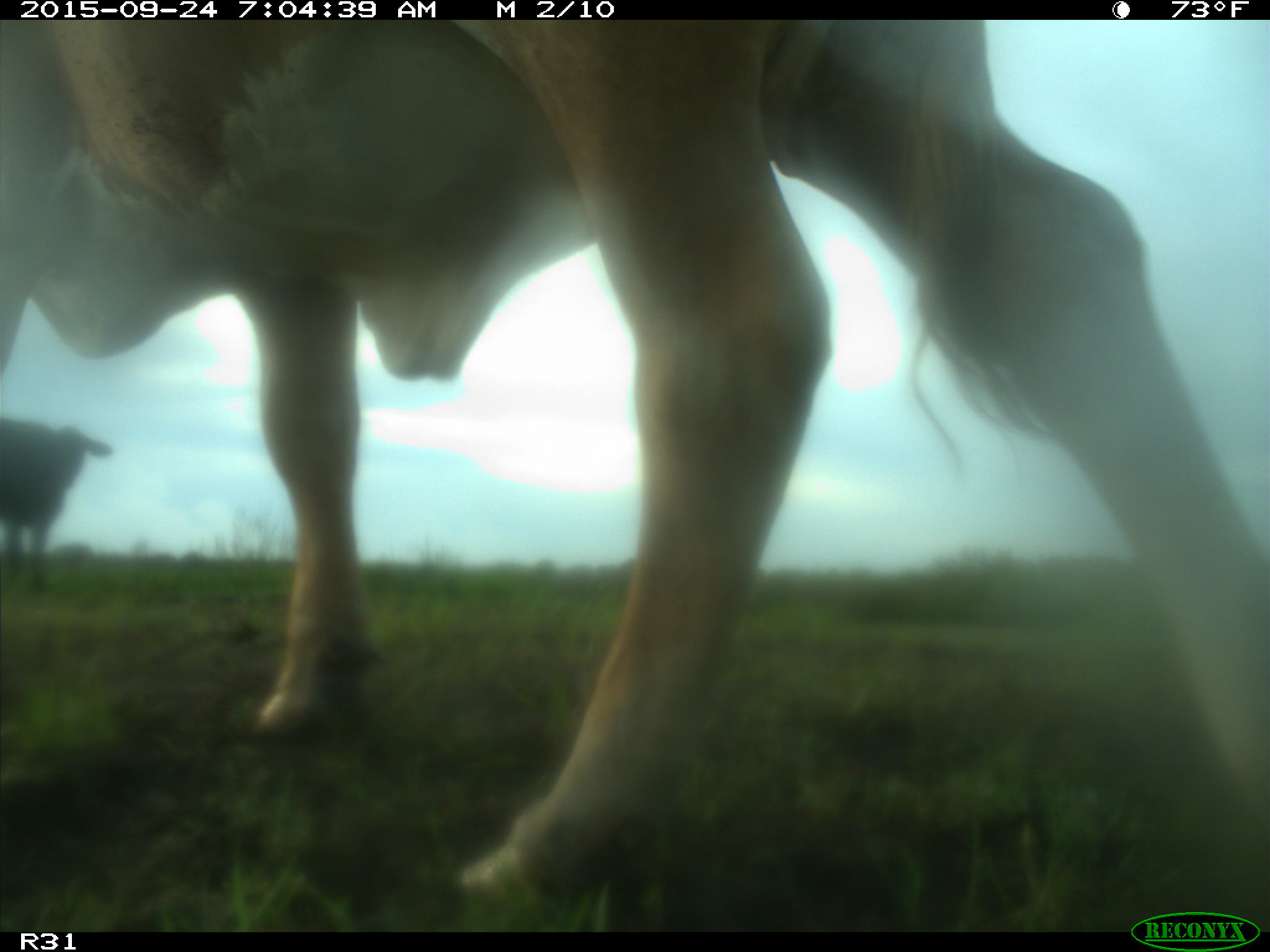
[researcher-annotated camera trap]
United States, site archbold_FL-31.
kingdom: Animalia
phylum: Chordata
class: Mammalia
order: Artiodactyla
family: Bovidae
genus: Bos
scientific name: Bos taurus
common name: domestic cow